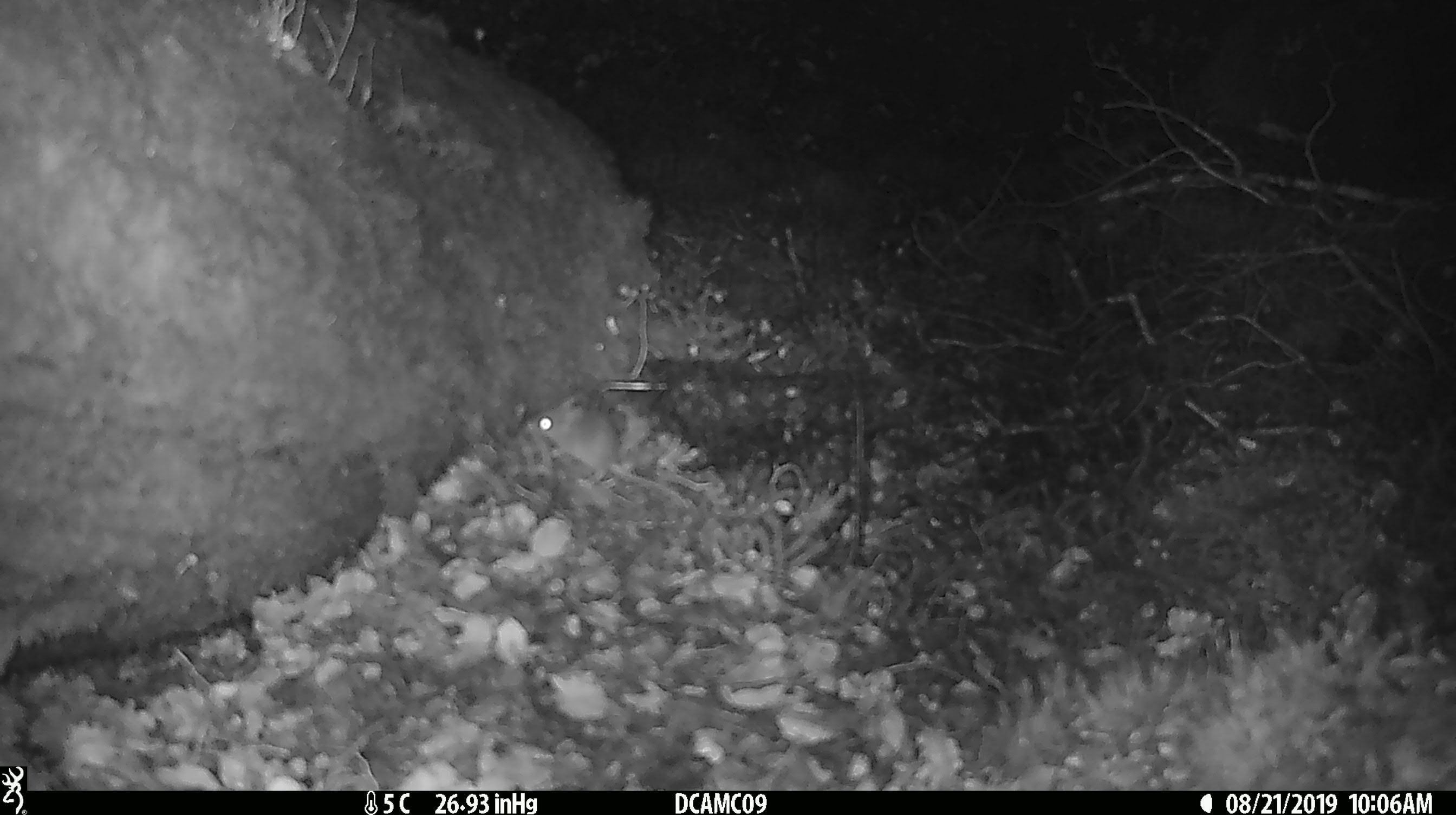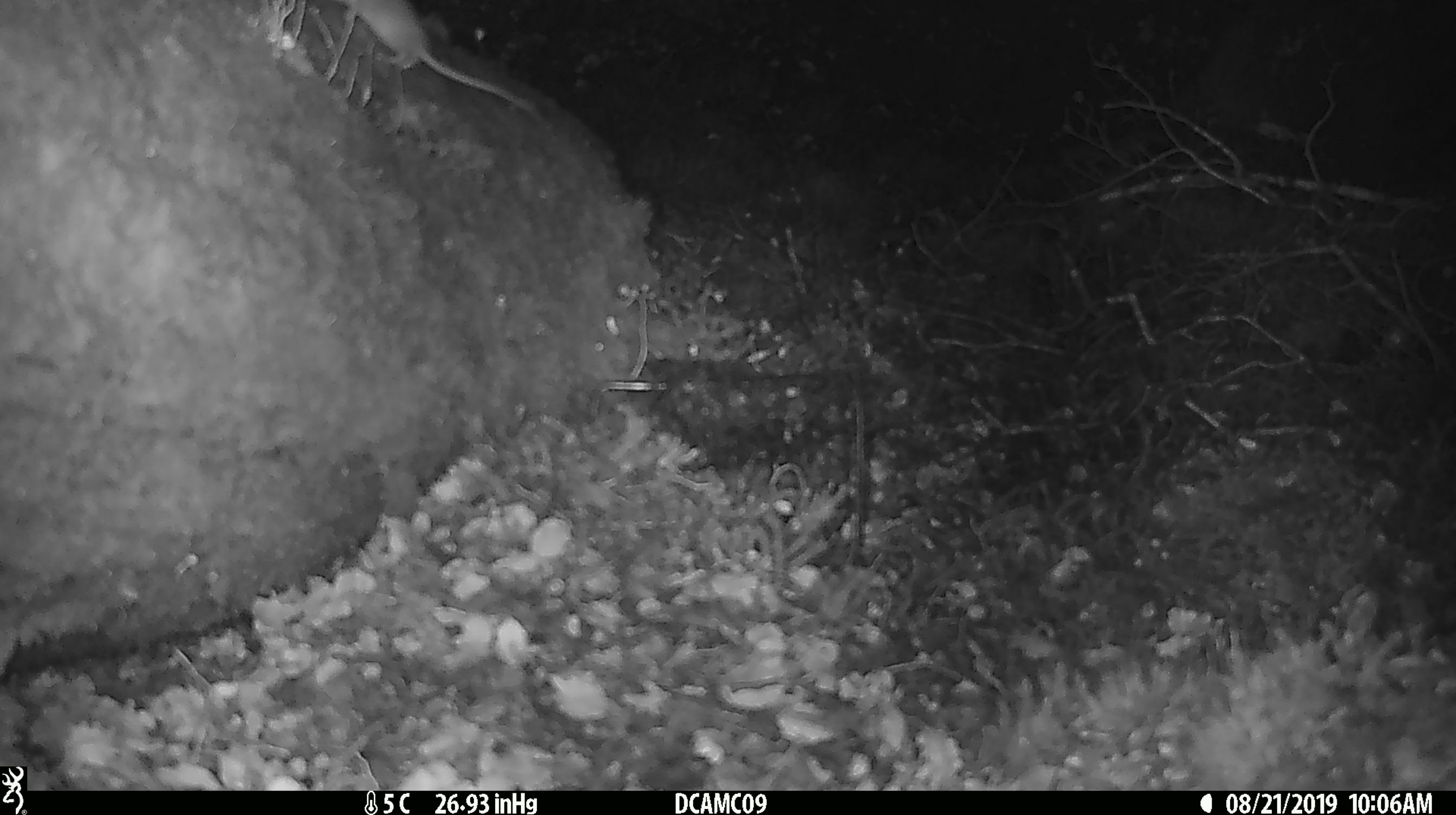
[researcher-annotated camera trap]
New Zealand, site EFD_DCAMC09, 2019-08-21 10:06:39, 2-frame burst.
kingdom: Animalia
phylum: Chordata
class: Mammalia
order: Rodentia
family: Muridae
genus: Mus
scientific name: Mus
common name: mouse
Mouse (Mus).